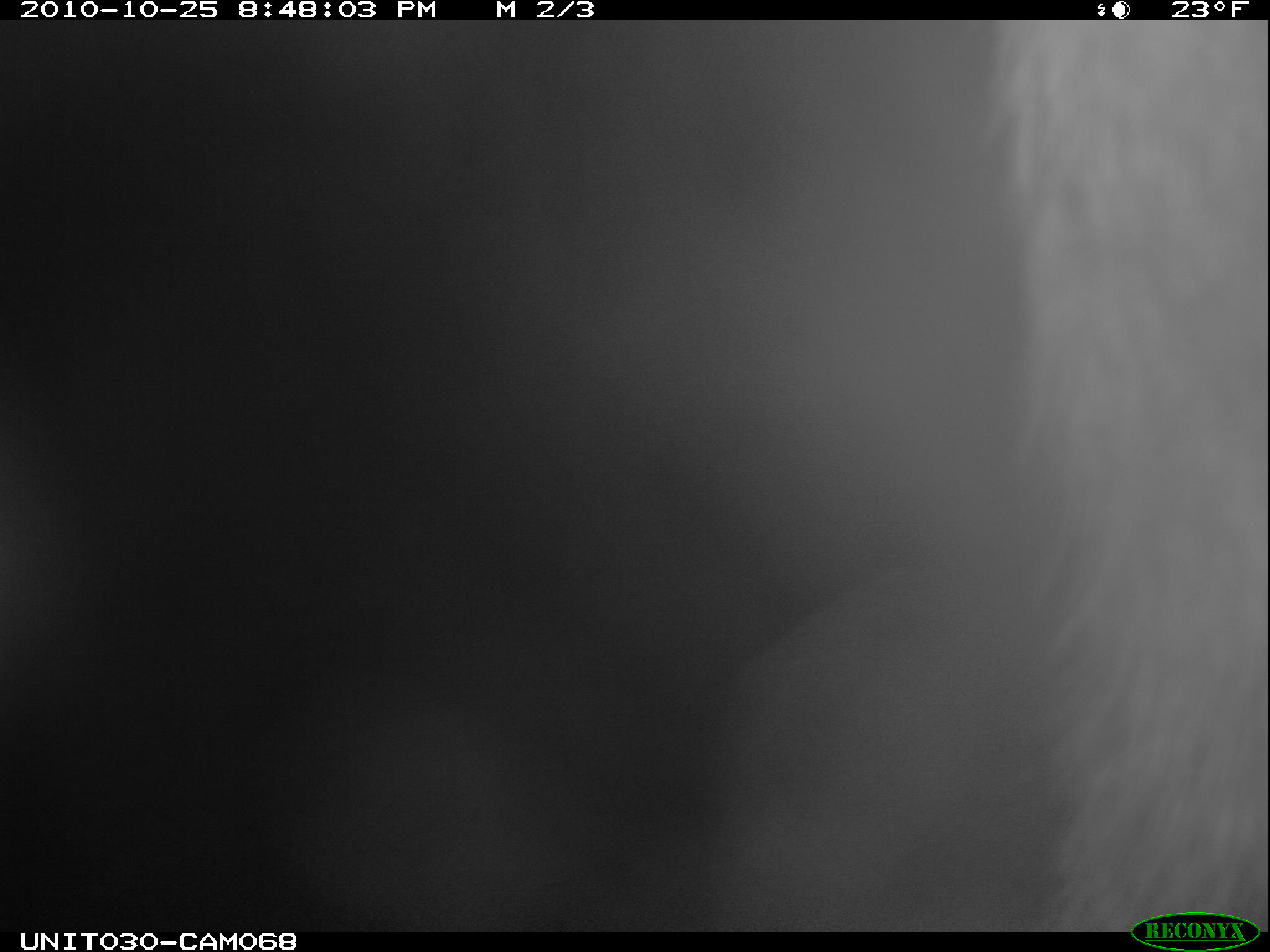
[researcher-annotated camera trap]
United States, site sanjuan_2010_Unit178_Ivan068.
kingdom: Animalia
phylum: Chordata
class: Mammalia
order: Artiodactyla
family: Cervidae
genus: Cervus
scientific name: Cervus elaphus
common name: red deer